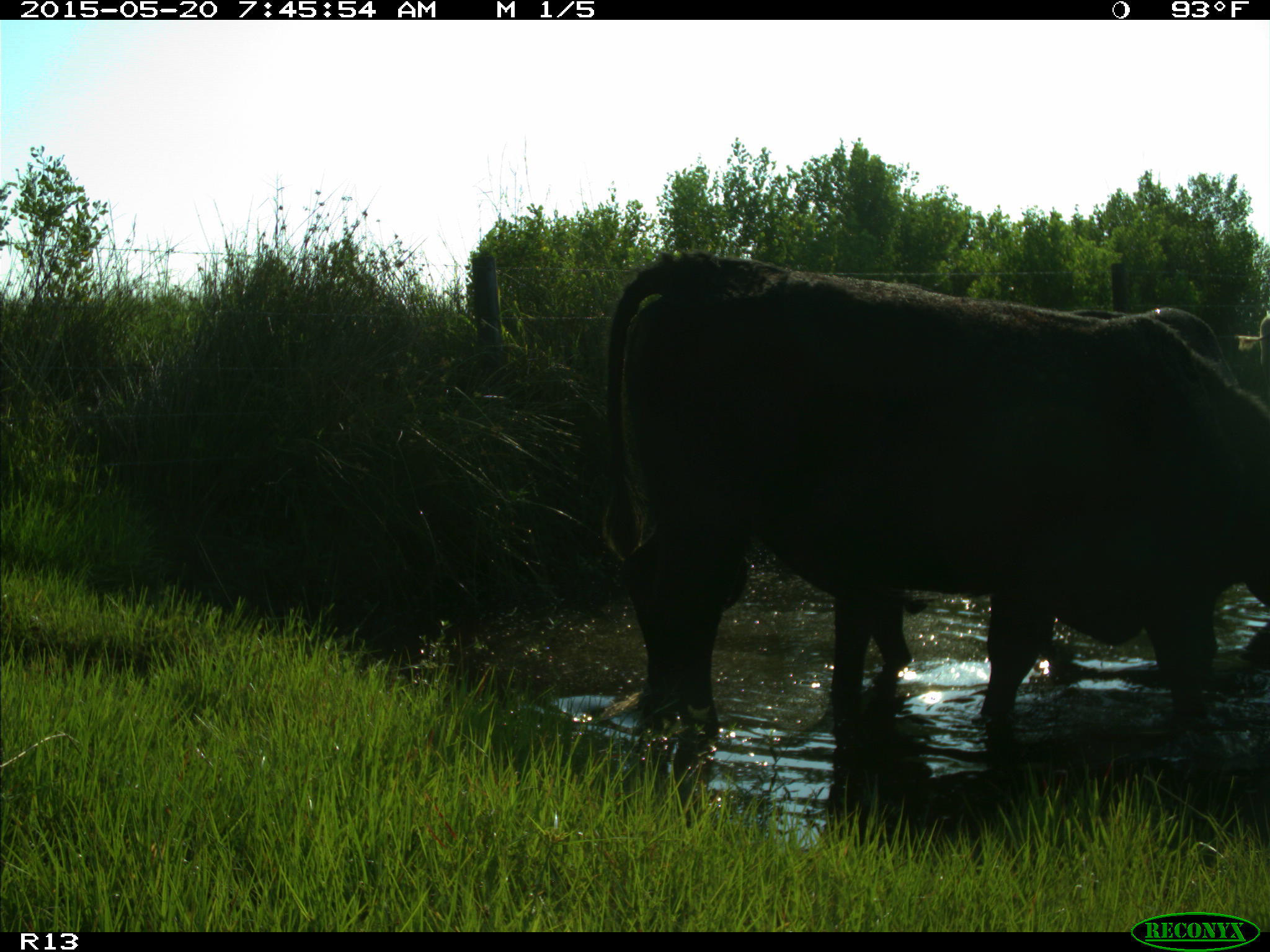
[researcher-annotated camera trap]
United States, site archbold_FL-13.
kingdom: Animalia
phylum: Chordata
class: Mammalia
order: Artiodactyla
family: Bovidae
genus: Bos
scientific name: Bos taurus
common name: domestic cow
Bos taurus (domestic cow).